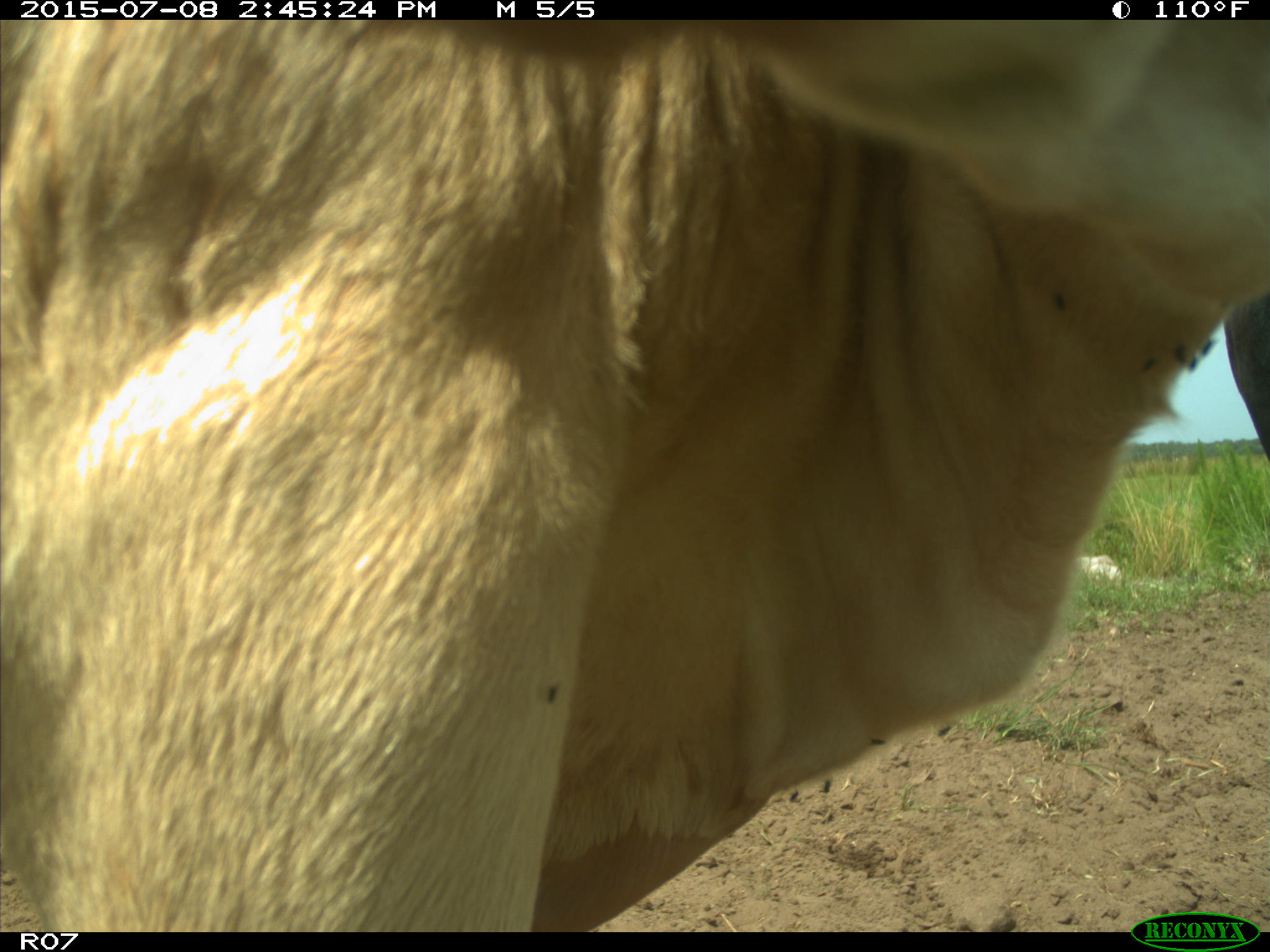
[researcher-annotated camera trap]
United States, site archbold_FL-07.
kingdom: Animalia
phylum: Chordata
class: Mammalia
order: Artiodactyla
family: Bovidae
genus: Bos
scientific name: Bos taurus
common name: domestic cow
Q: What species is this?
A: Bos taurus (domestic cow).